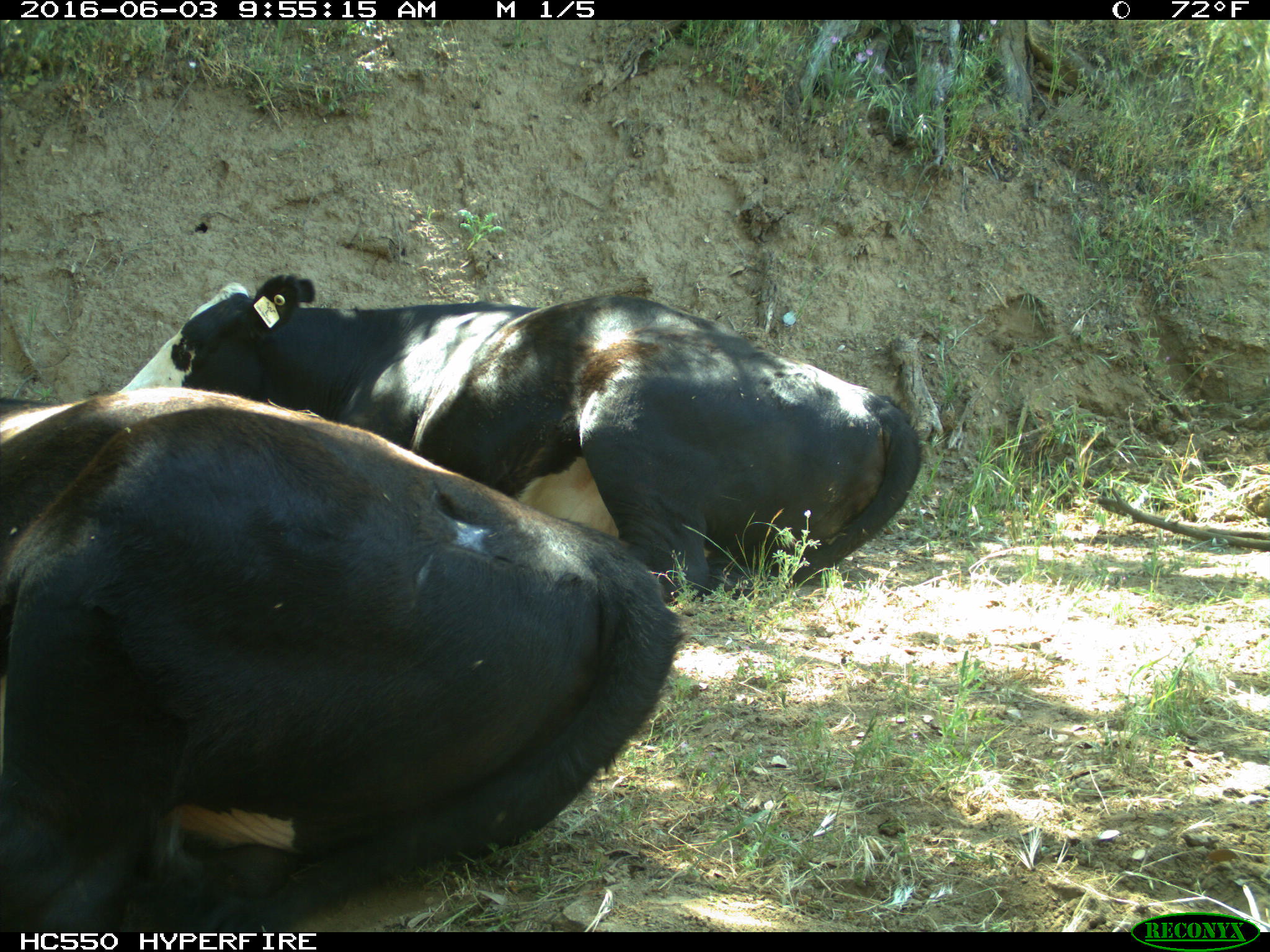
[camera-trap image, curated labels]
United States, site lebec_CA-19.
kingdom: Animalia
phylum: Chordata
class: Mammalia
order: Artiodactyla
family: Bovidae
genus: Bos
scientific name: Bos taurus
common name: domestic cow